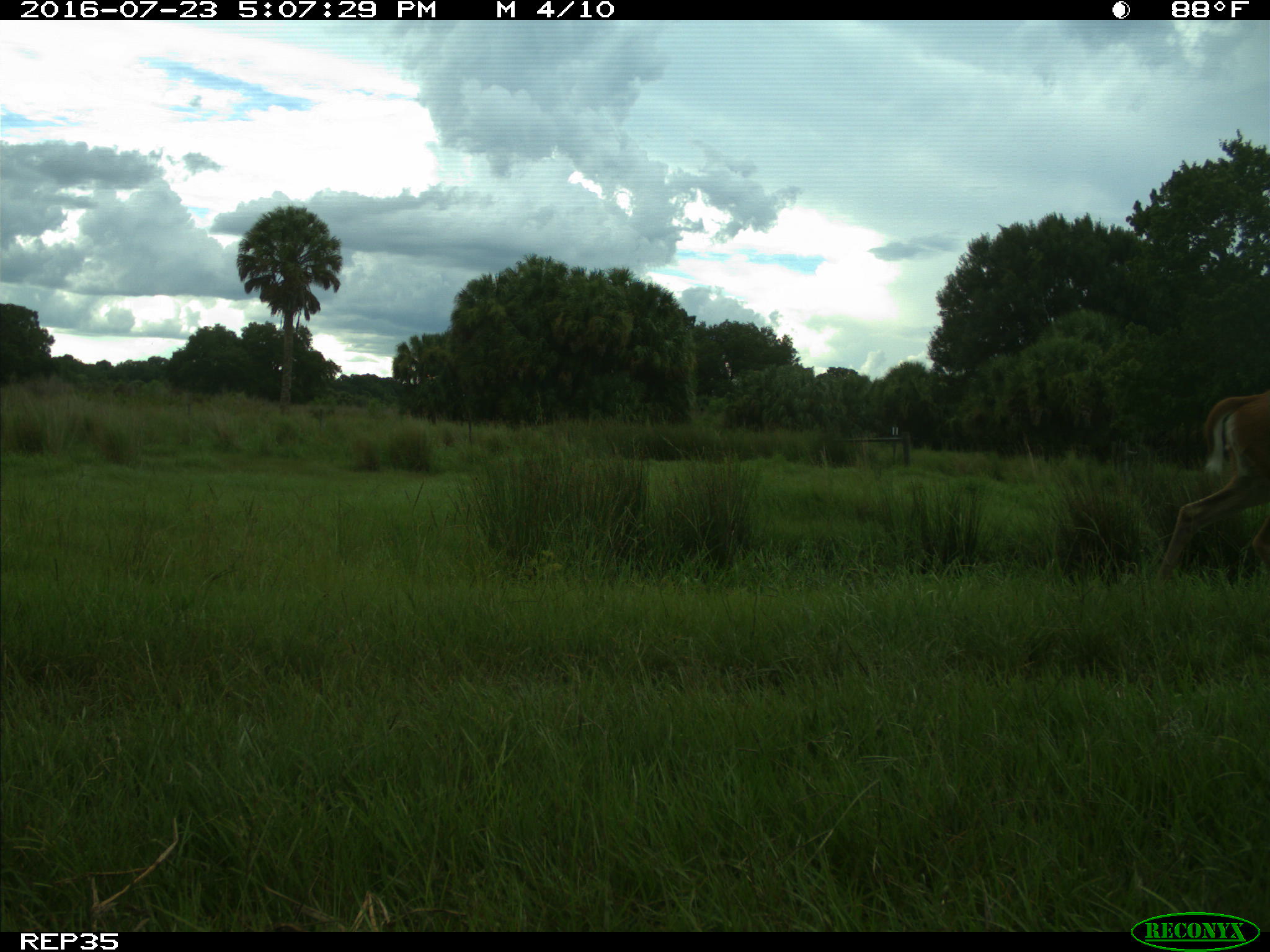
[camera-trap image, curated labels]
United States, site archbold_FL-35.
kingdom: Animalia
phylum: Chordata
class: Mammalia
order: Artiodactyla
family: Cervidae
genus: Odocoileus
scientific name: Odocoileus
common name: deer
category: unidentified deer